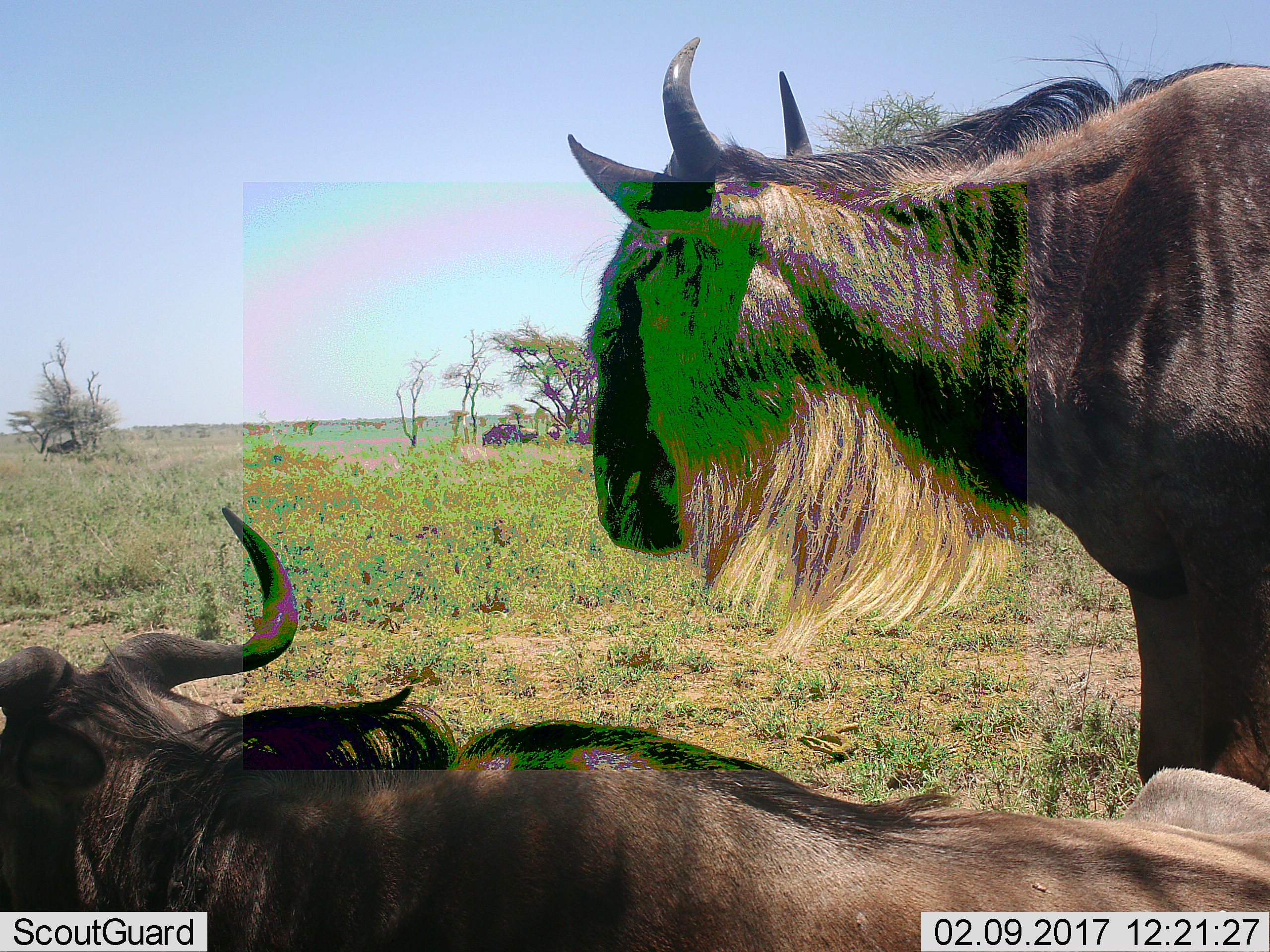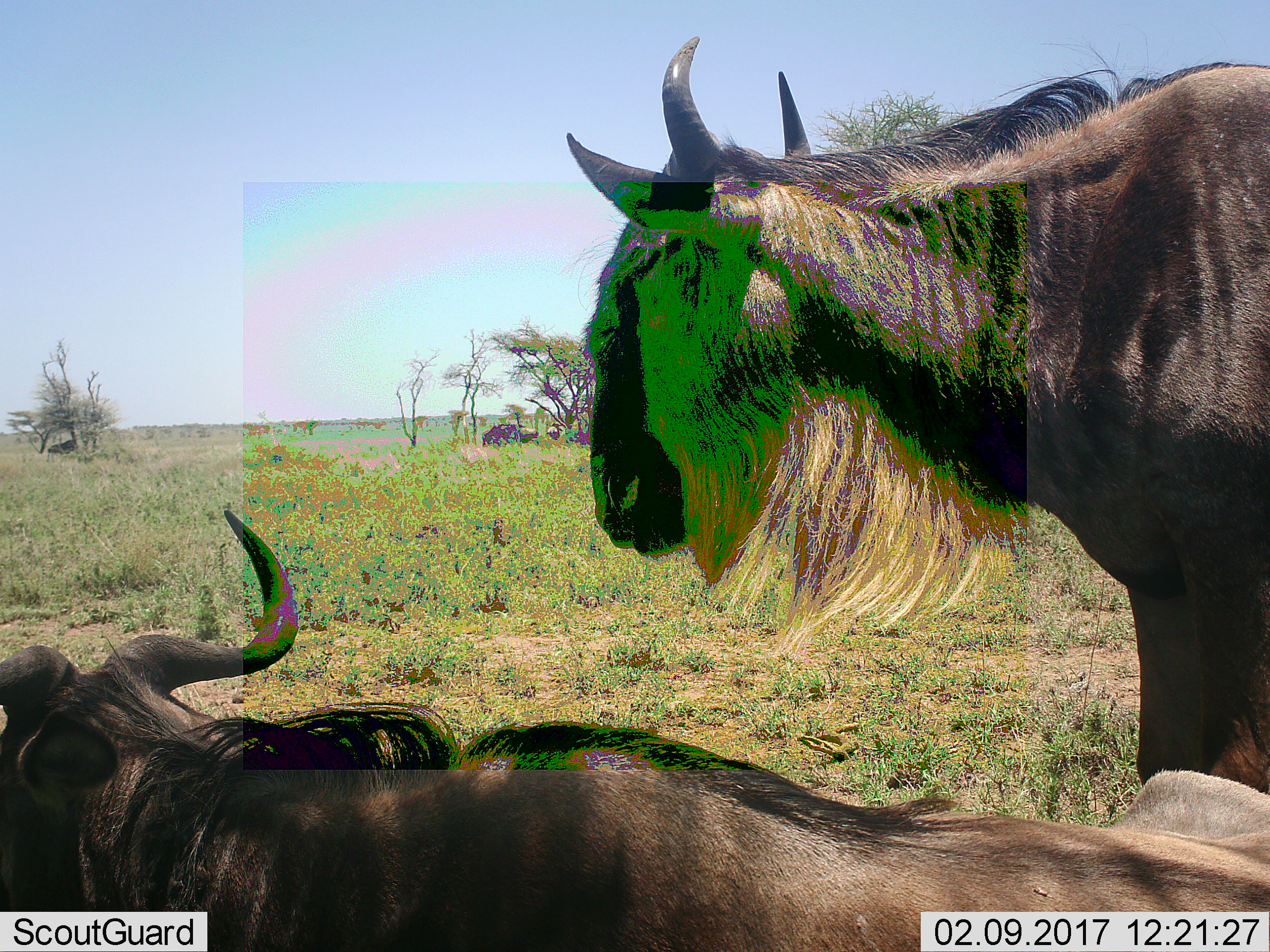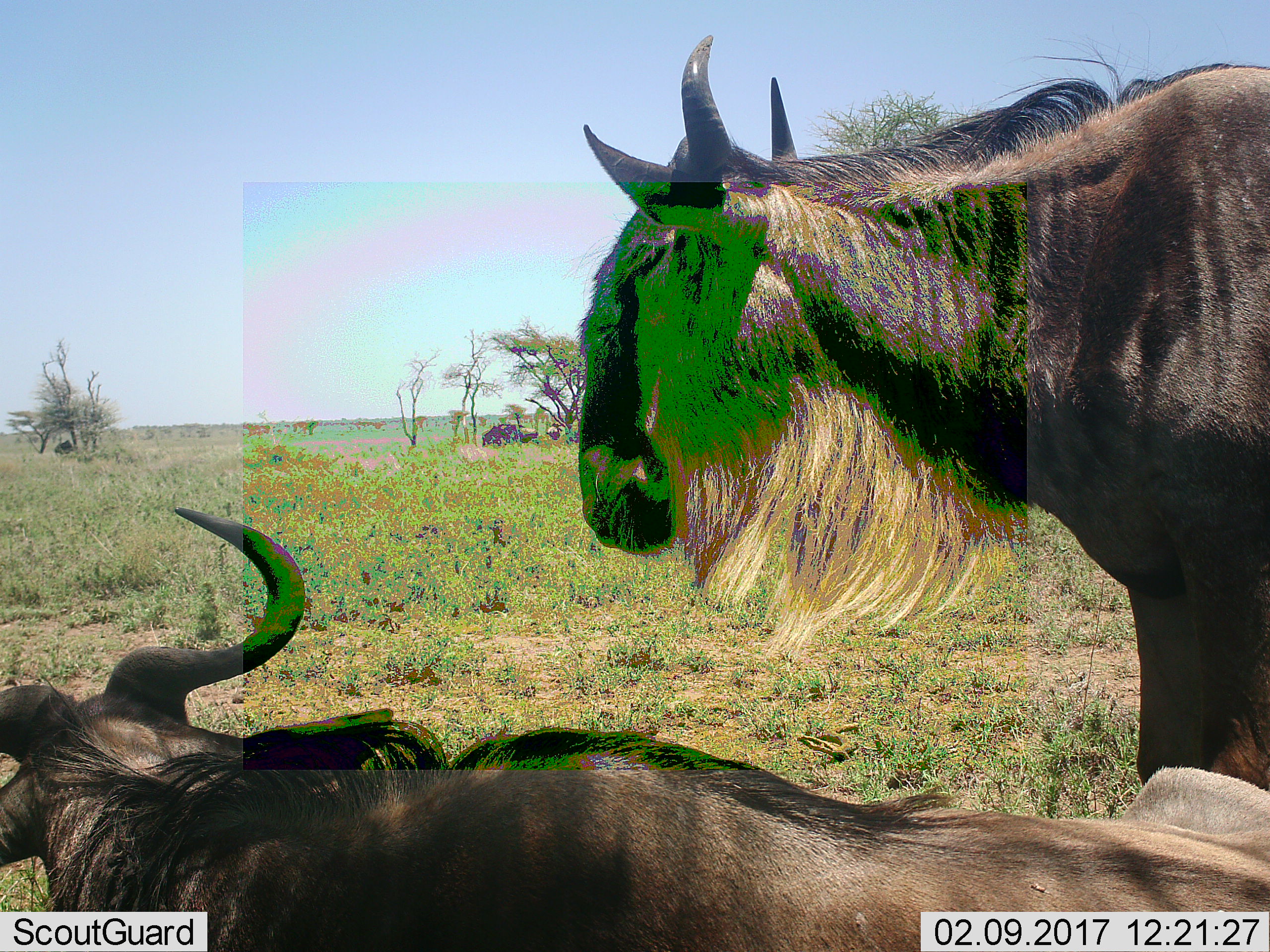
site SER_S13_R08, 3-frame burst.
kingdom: Animalia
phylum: Chordata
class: Mammalia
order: Artiodactyla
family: Bovidae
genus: Connochaetes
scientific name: Connochaetes taurinus taurinus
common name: blue wildebeest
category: wildebeestblue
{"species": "wildebeestblue (blue wildebeest) (Connochaetes taurinus taurinus)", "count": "4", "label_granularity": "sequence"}